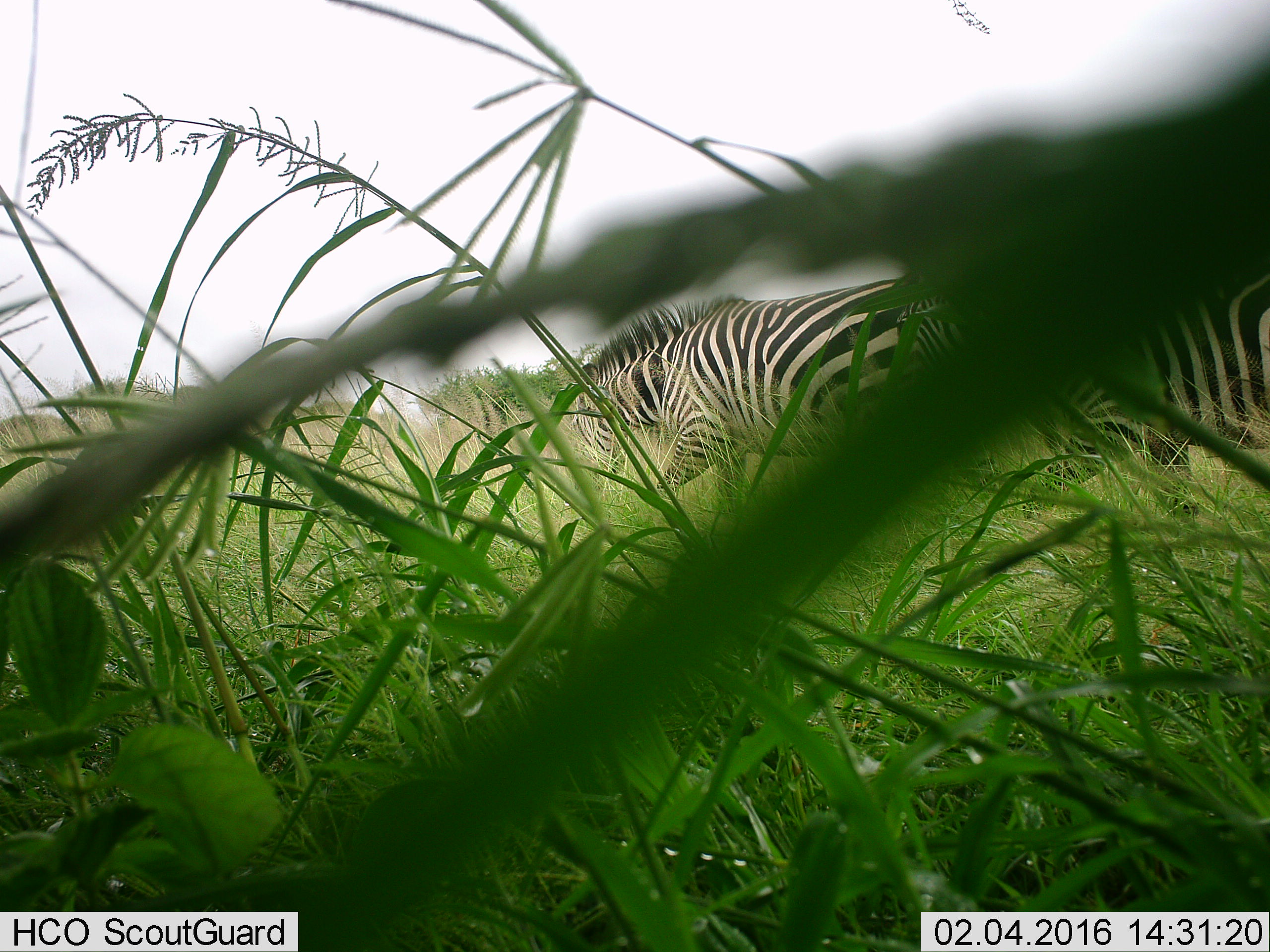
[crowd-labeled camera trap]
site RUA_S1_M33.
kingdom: Animalia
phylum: Chordata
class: Mammalia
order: Perissodactyla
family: Equidae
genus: Equus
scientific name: Equus quagga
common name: plains zebra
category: zebraplains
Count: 2.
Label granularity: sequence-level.